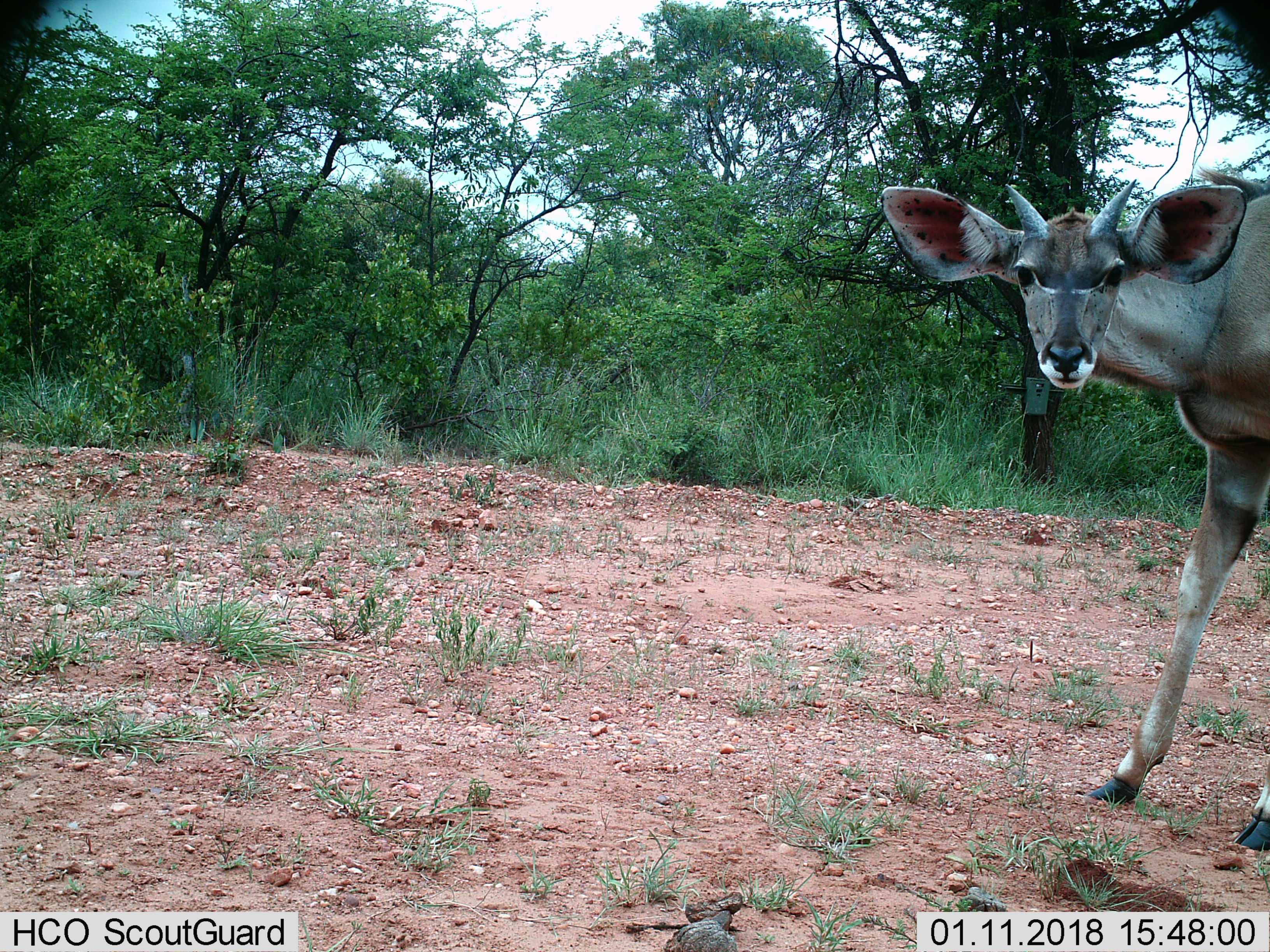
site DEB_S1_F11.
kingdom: Animalia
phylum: Chordata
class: Mammalia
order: Artiodactyla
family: Bovidae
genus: Tragelaphus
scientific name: Tragelaphus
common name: kudu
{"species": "kudu (Tragelaphus)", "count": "1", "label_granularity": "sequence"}